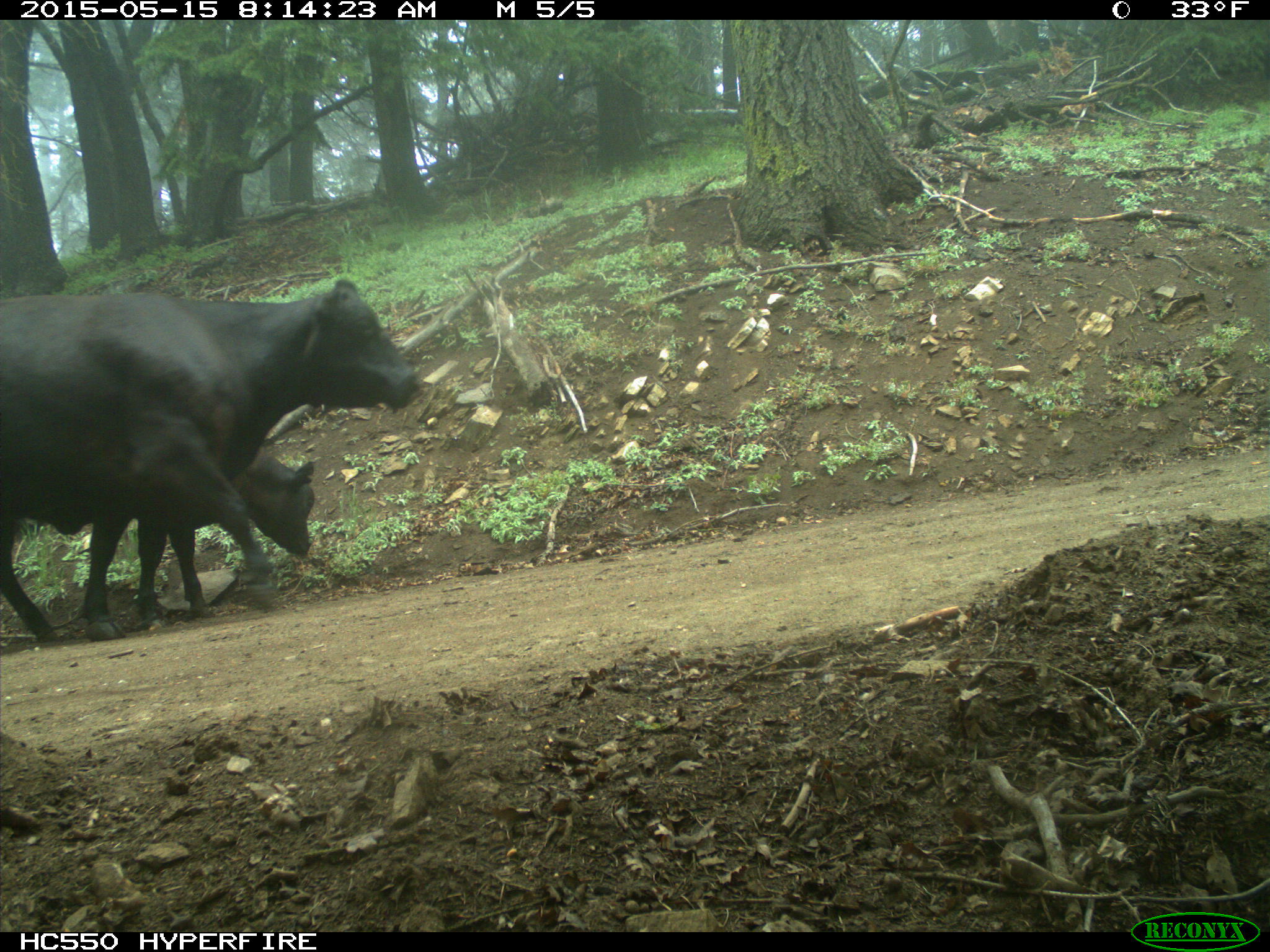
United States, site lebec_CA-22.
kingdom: Animalia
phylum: Chordata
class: Mammalia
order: Artiodactyla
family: Bovidae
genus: Bos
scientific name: Bos taurus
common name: domestic cow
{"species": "Bos taurus (domestic cow)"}